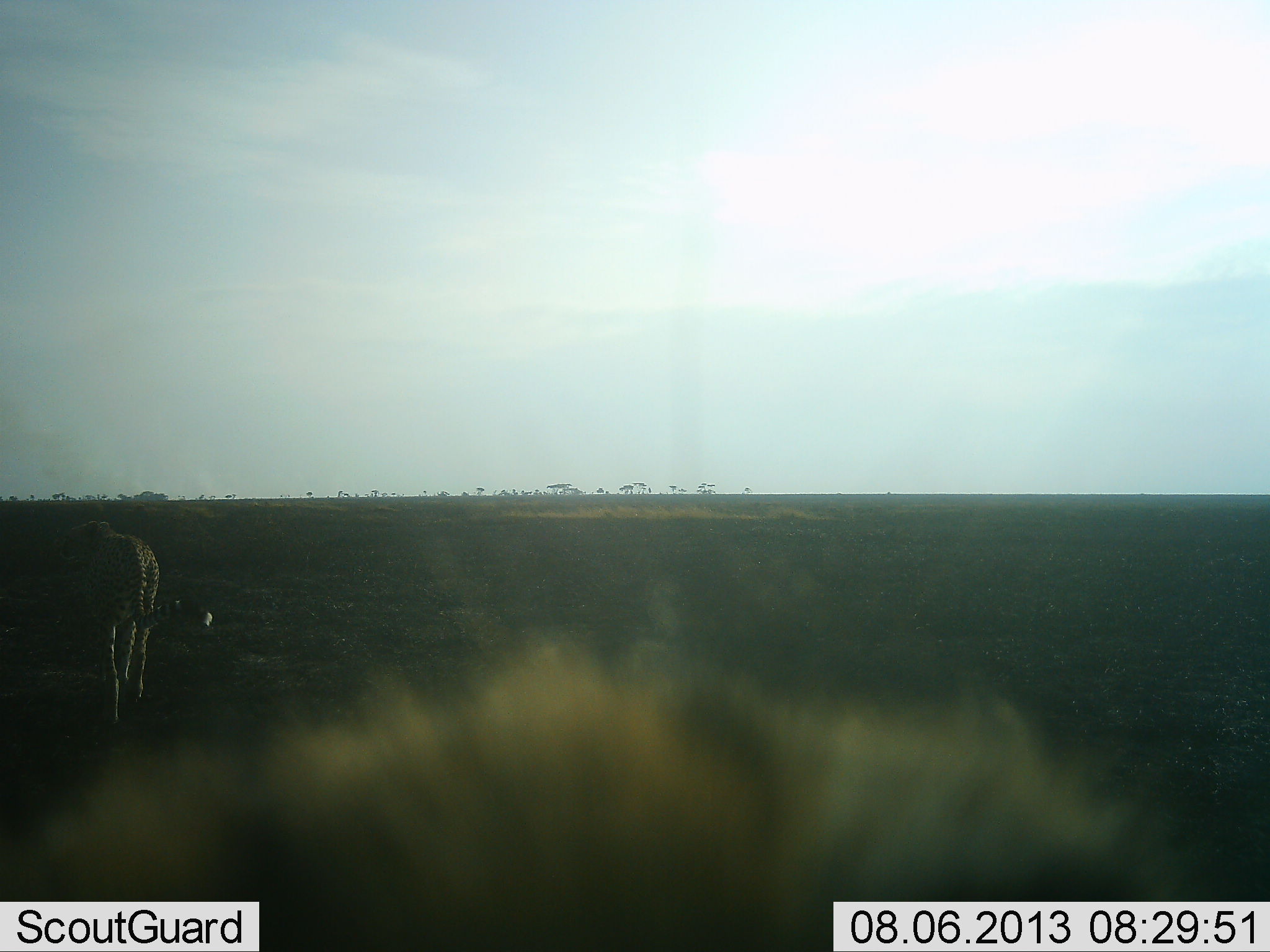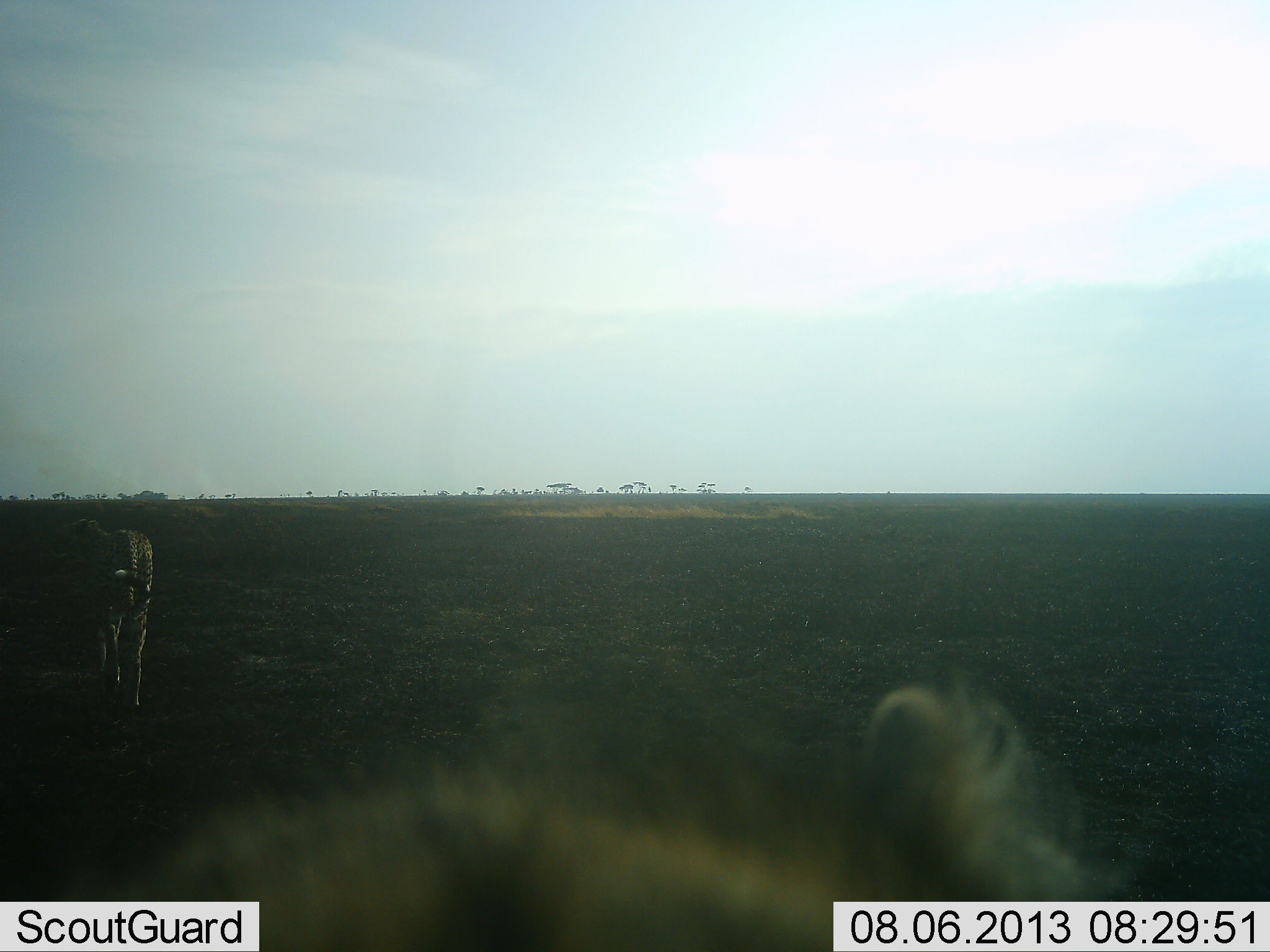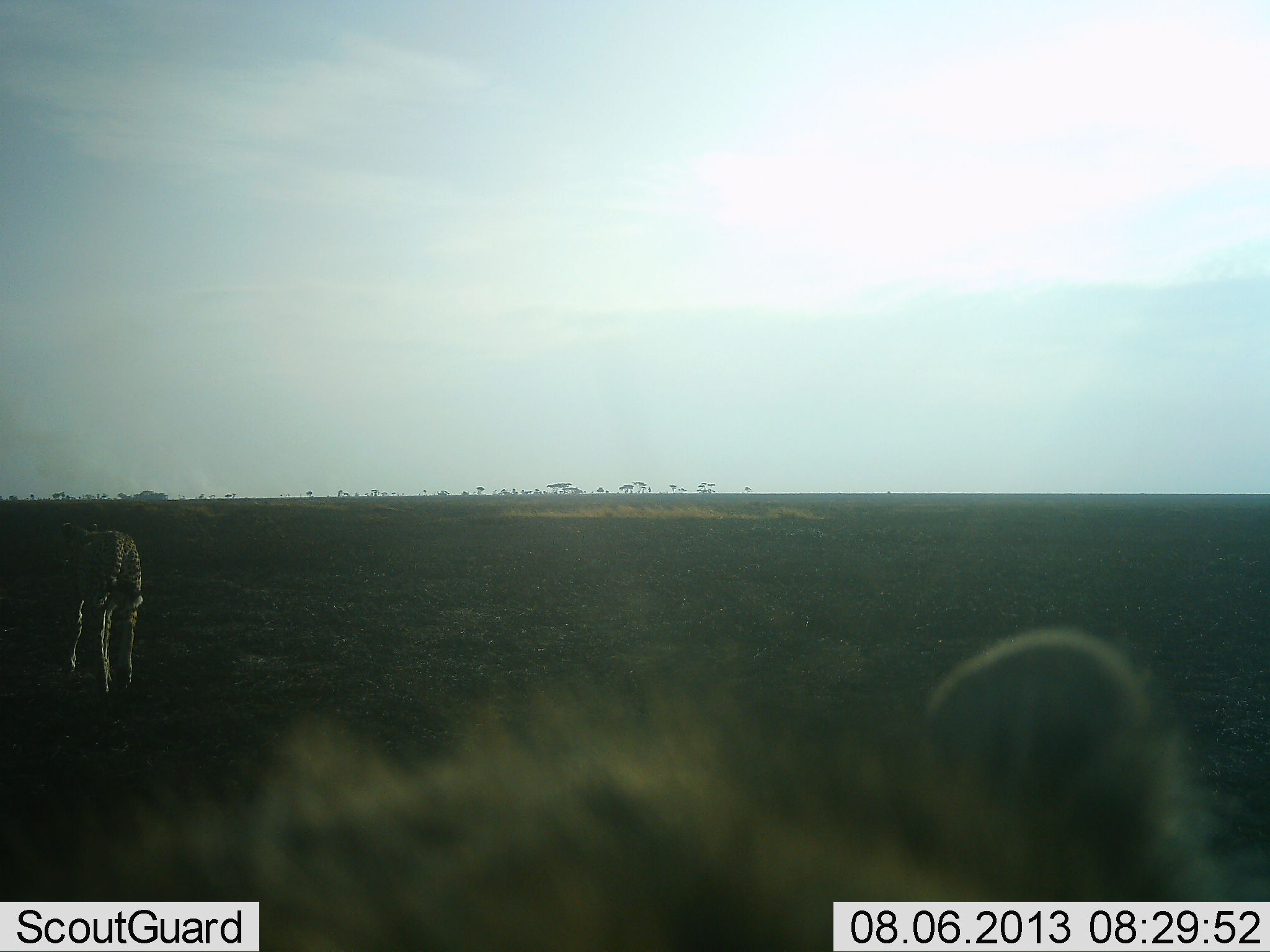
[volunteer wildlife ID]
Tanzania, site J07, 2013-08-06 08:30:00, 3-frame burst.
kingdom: Animalia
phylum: Chordata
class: Mammalia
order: Carnivora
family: Felidae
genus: Acinonyx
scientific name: Acinonyx jubatus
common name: cheetah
Cheetah (Acinonyx jubatus), count 2. Behavior (volunteer vote fractions): standing 24%, resting 10%, moving 93%, interacting 7%. Young present (vote fraction): 10%. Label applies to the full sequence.